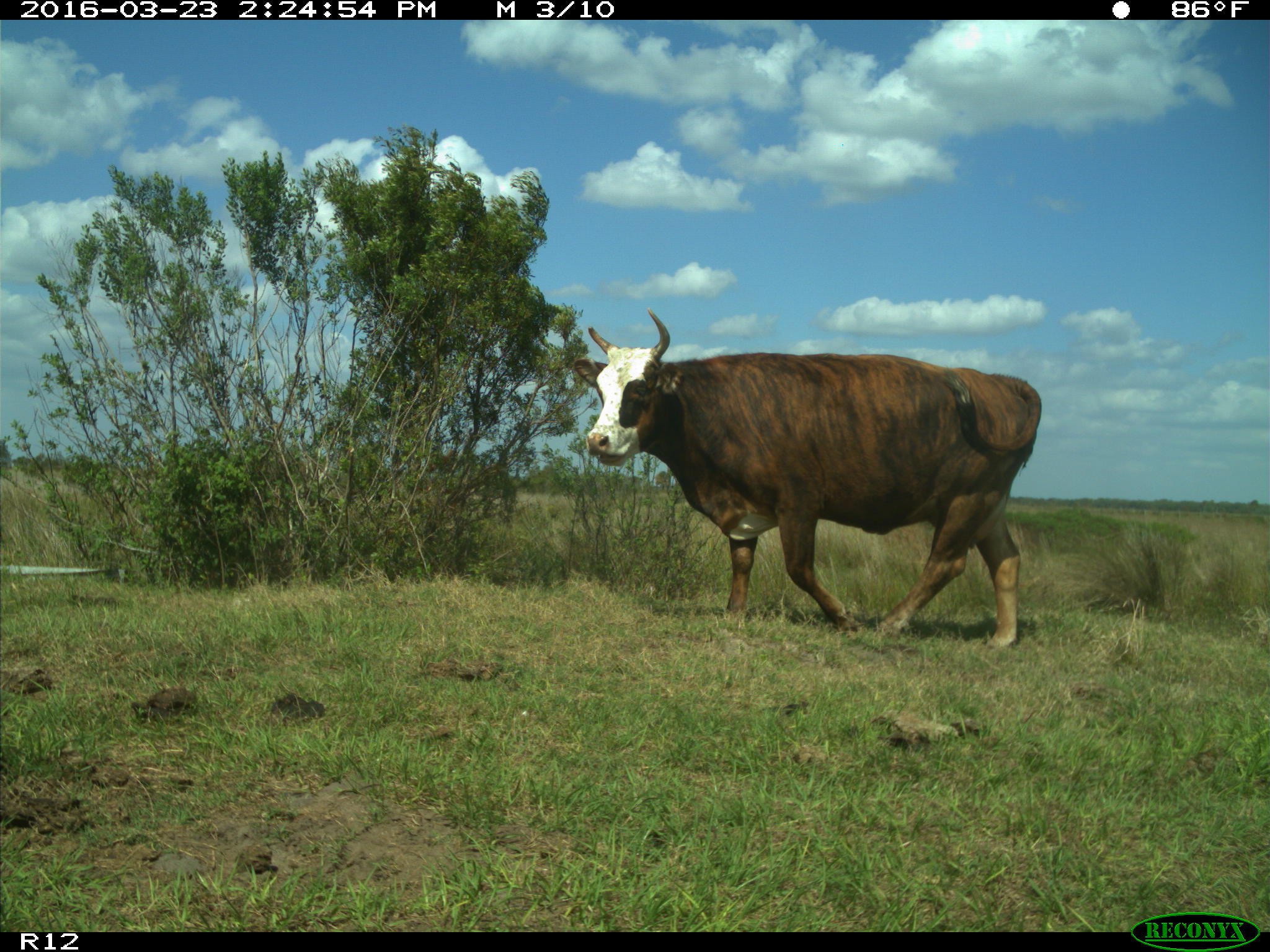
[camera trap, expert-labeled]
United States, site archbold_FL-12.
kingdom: Animalia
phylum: Chordata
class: Mammalia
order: Artiodactyla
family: Bovidae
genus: Bos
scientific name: Bos taurus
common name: domestic cow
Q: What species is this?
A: Bos taurus (domestic cow).